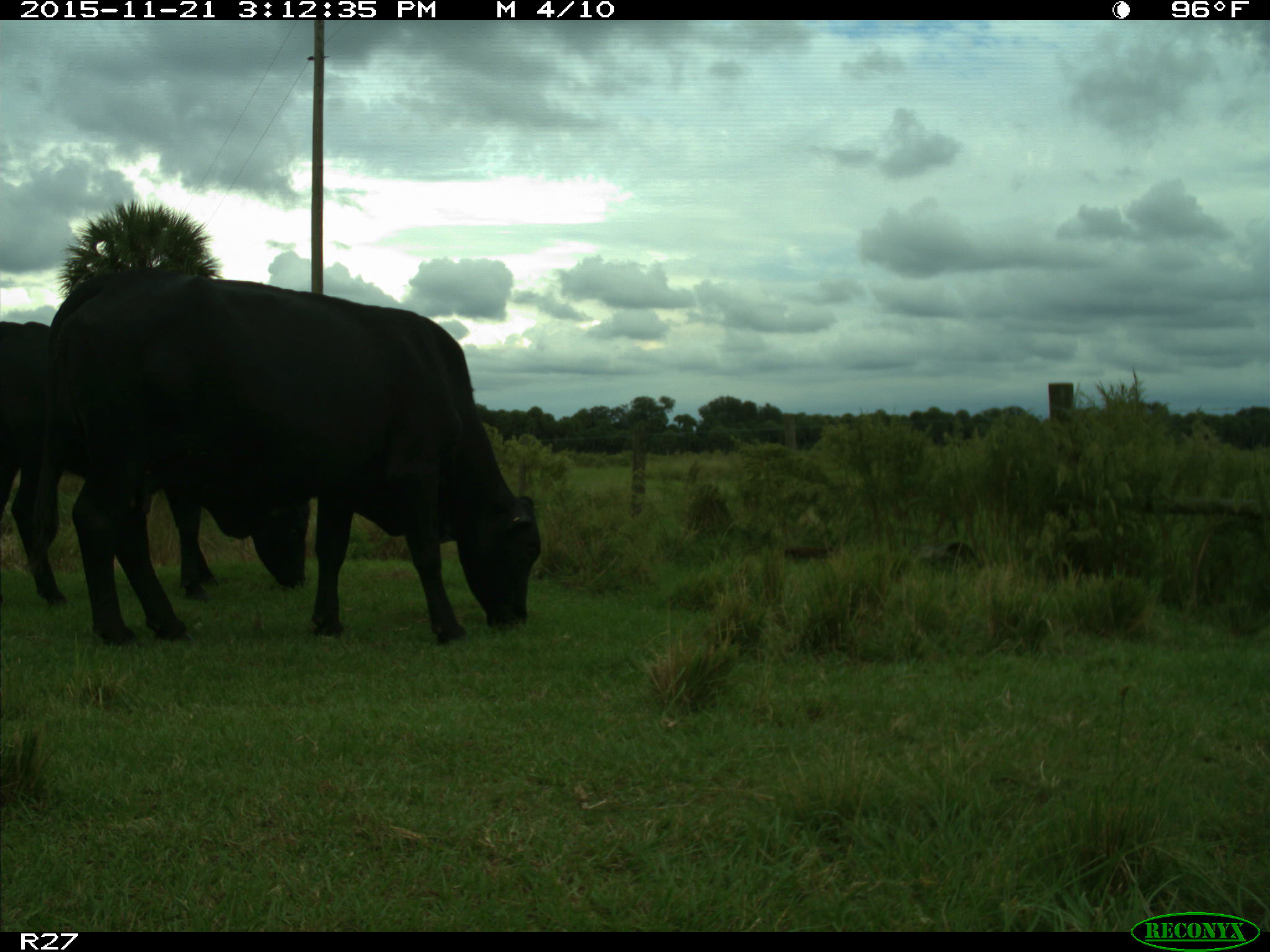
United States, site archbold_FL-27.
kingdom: Animalia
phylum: Chordata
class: Mammalia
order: Artiodactyla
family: Bovidae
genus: Bos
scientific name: Bos taurus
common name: domestic cow